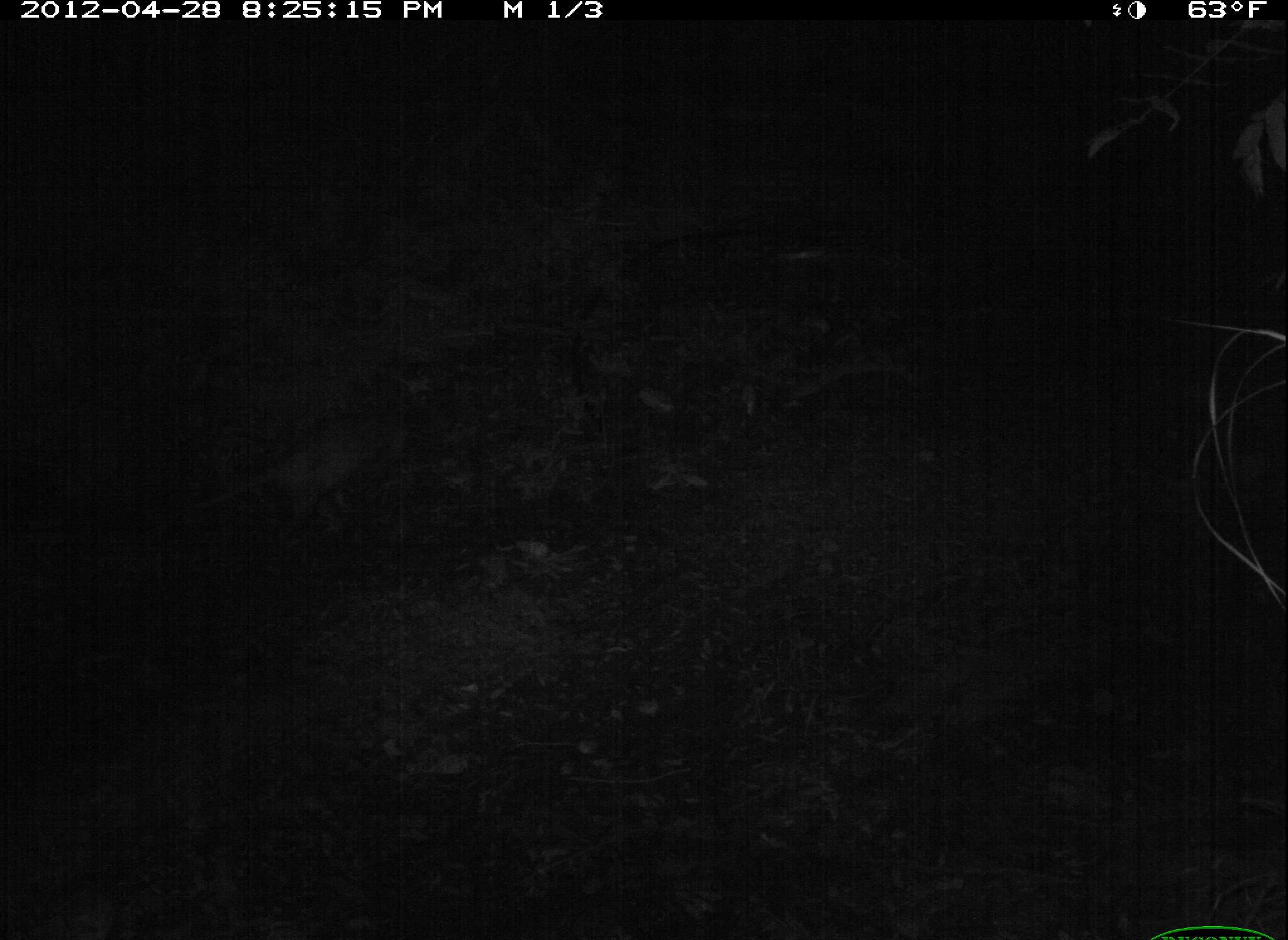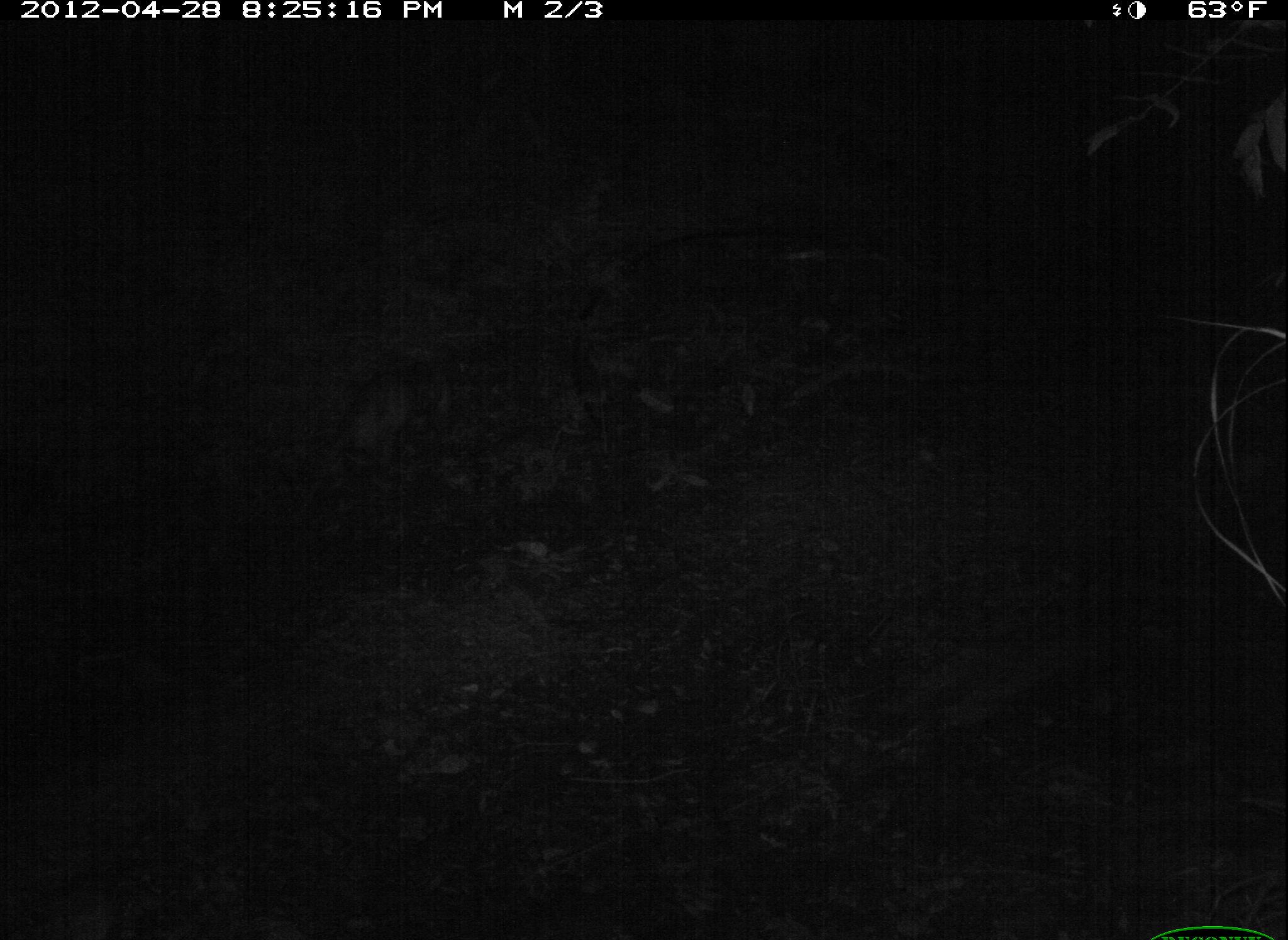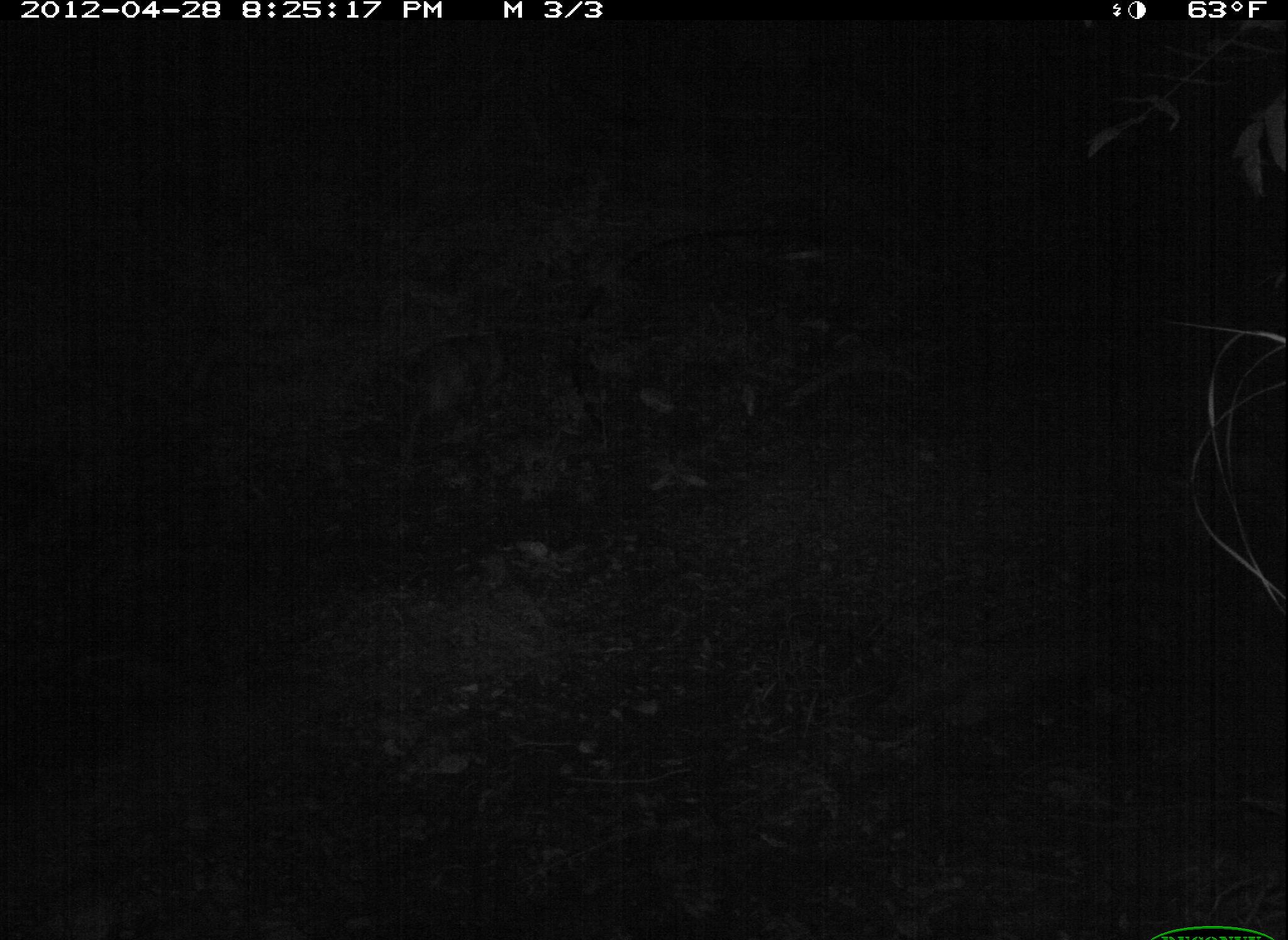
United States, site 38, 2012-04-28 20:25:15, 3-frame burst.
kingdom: Animalia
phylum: Chordata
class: Mammalia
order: Didelphimorphia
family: Didelphidae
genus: Didelphis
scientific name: Didelphis virginiana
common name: virginia opossum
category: opossum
Opossum (virginia opossum) (Didelphis virginiana).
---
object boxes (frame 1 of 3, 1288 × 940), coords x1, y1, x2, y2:
opossum: 192, 404, 399, 559